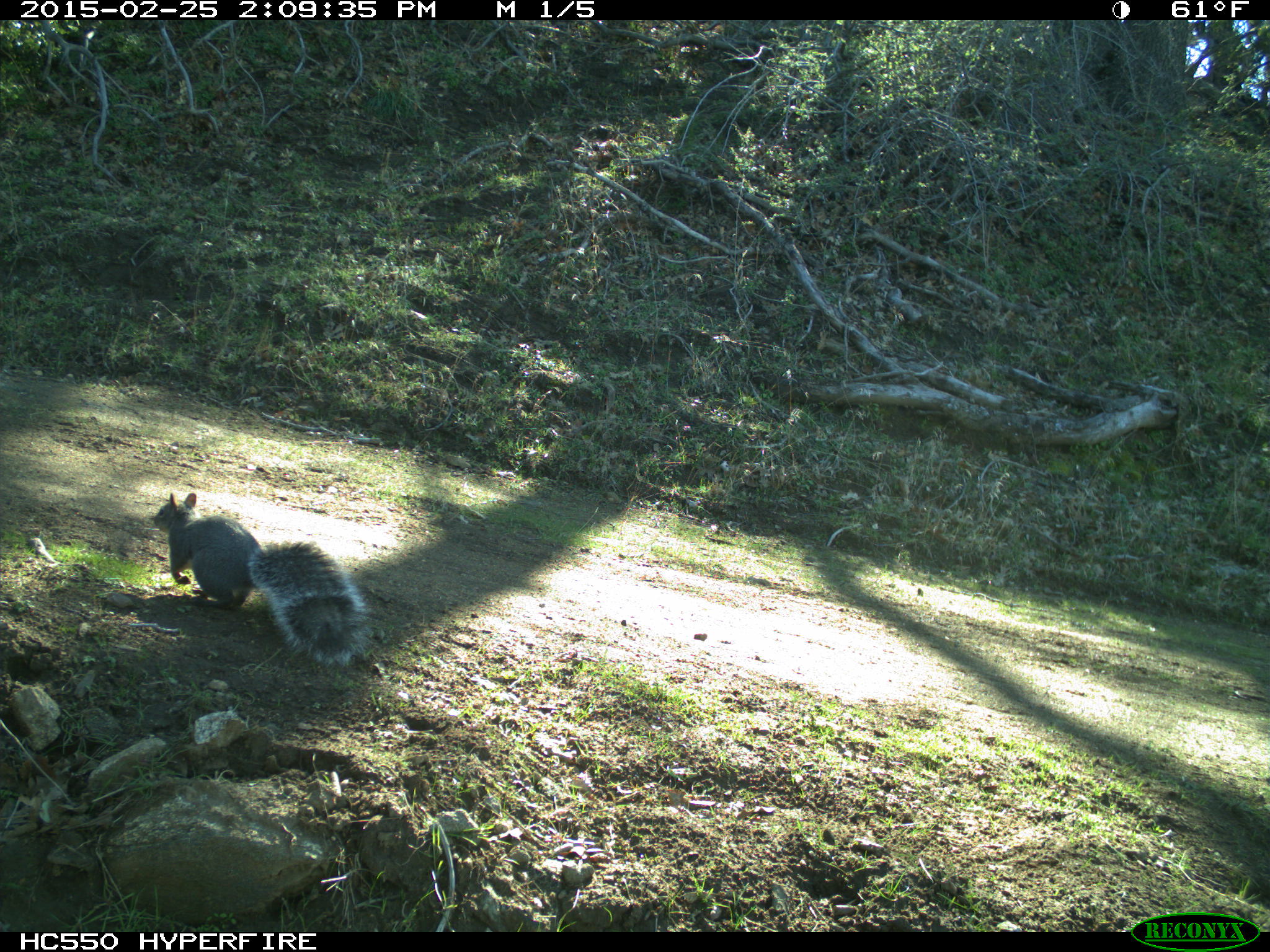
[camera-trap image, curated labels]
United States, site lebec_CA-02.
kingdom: Animalia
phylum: Chordata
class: Mammalia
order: Rodentia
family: Sciuridae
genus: Sciurus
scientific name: Sciurus carolinensis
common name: eastern gray squirrel